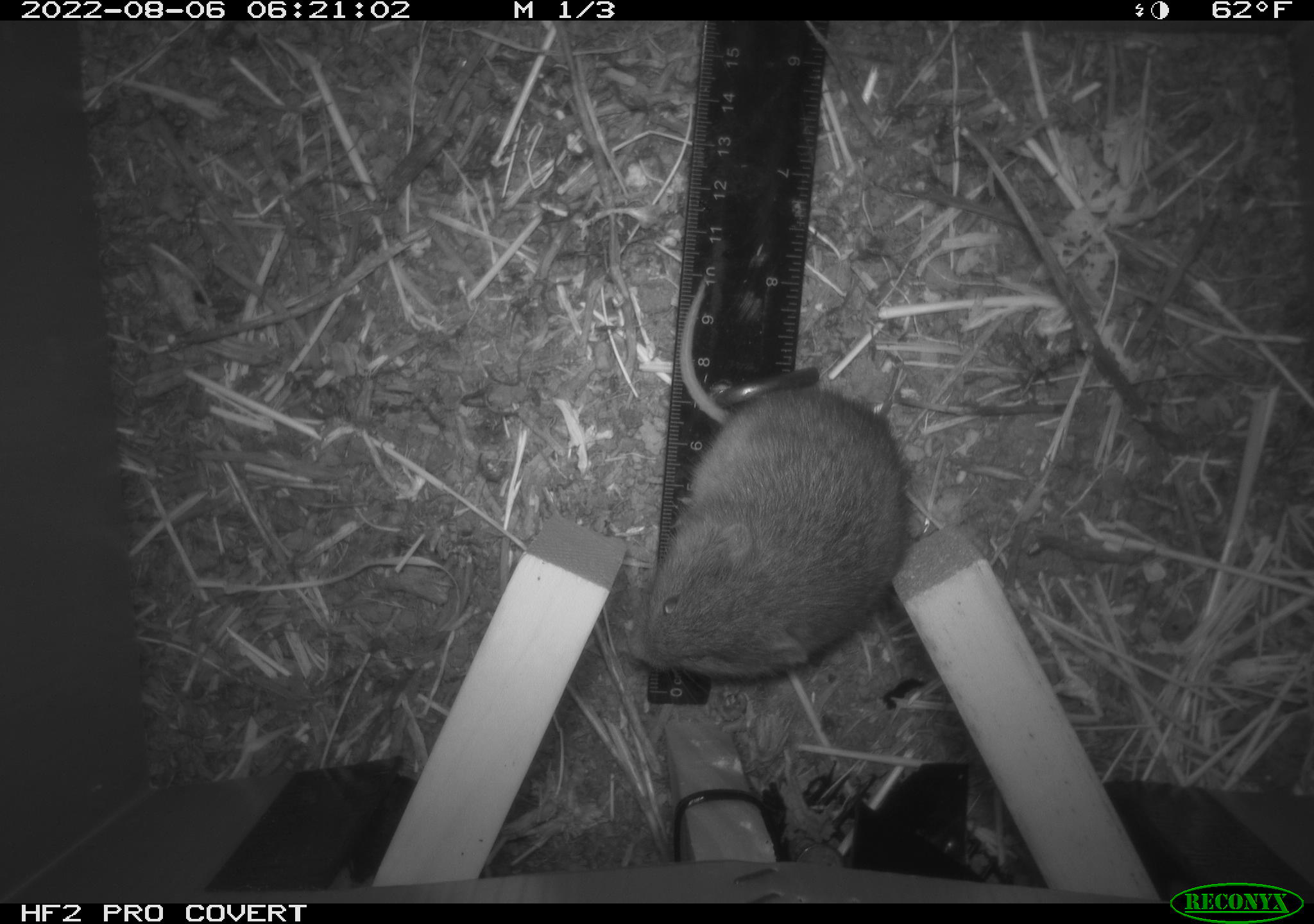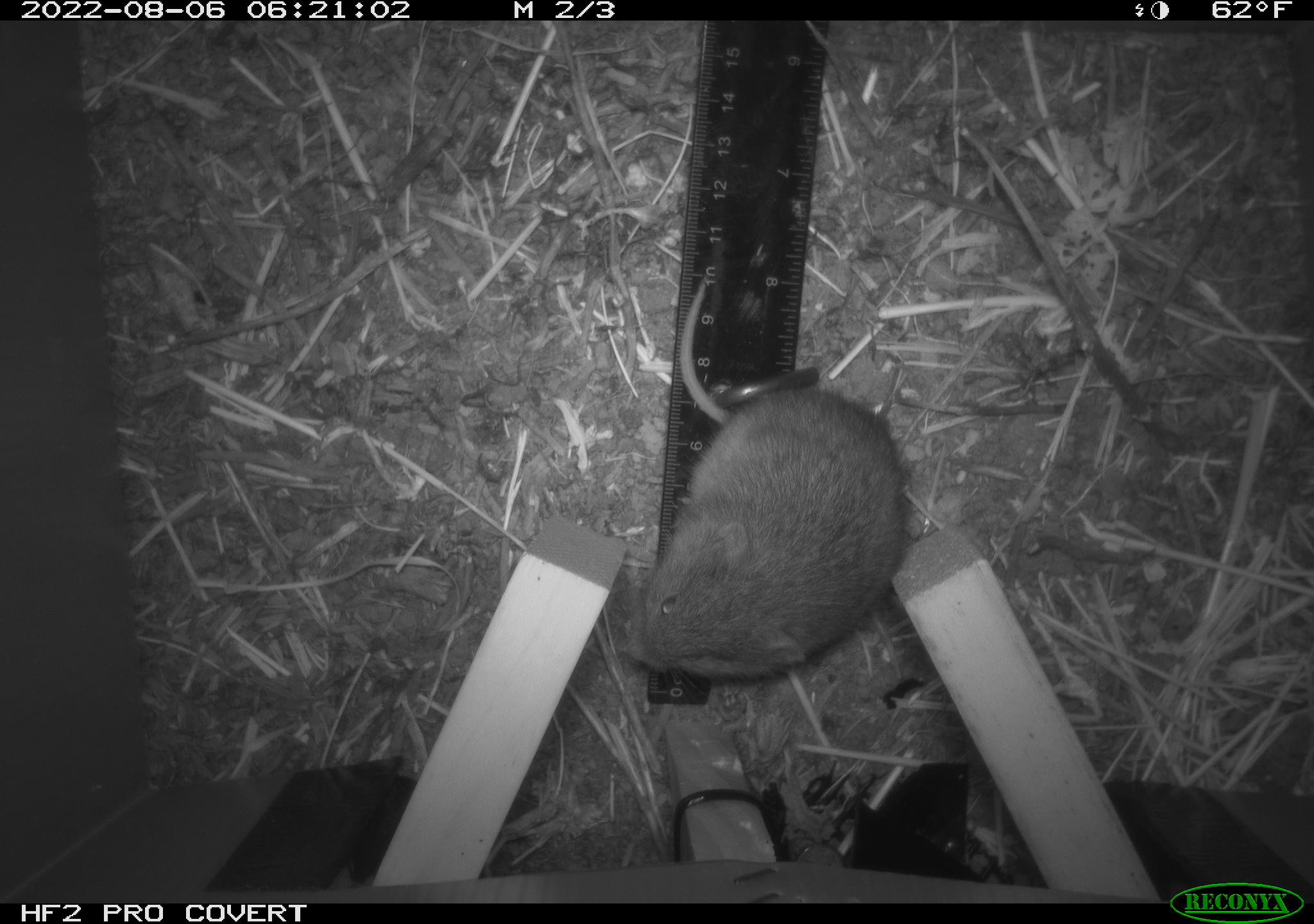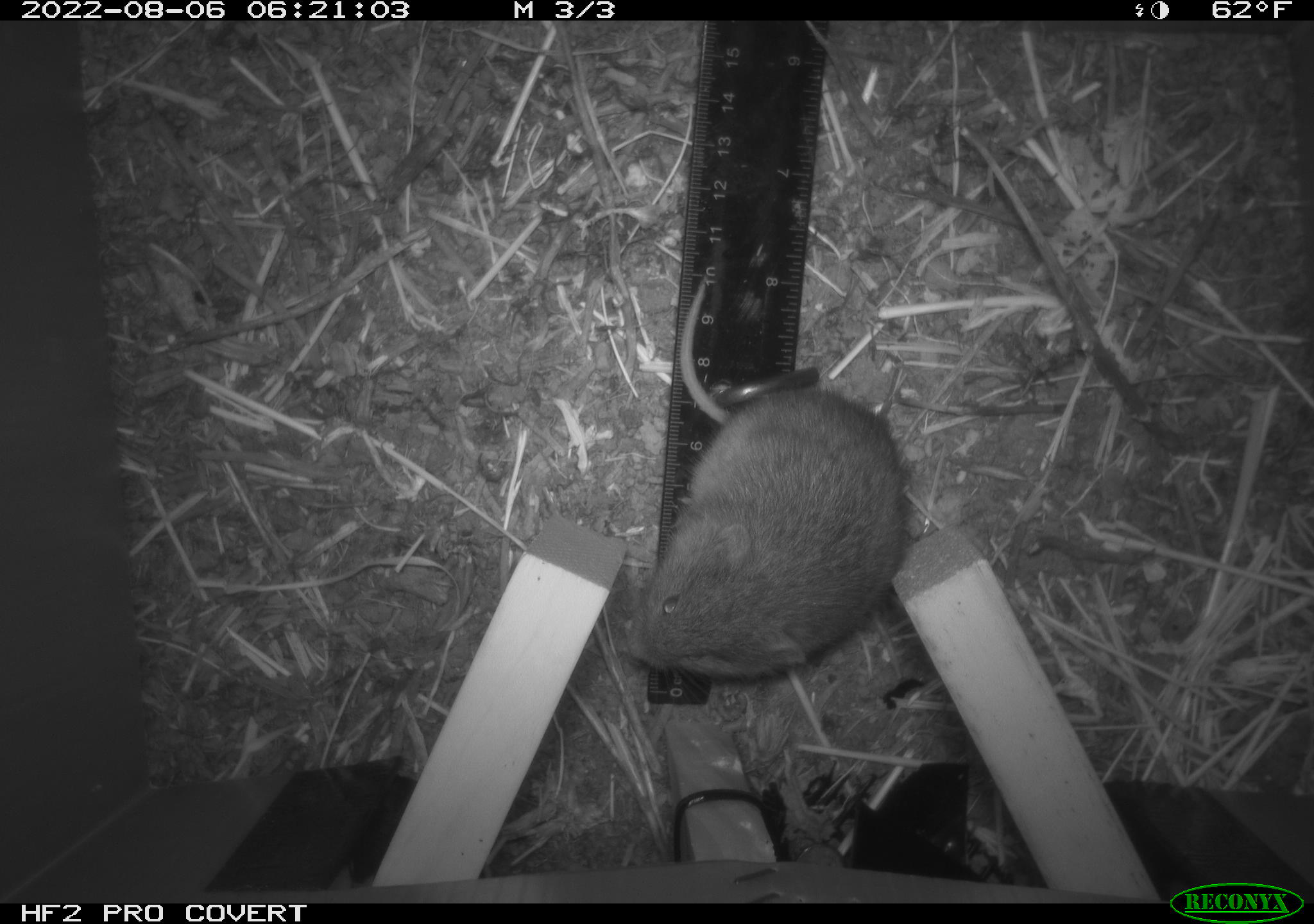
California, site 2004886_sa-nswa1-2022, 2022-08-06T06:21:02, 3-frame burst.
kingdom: Animalia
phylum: Chordata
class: Mammalia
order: Rodentia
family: Cricetidae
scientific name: Cricetidae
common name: hamsters, voles, lemmings, and allies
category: cricetidae family